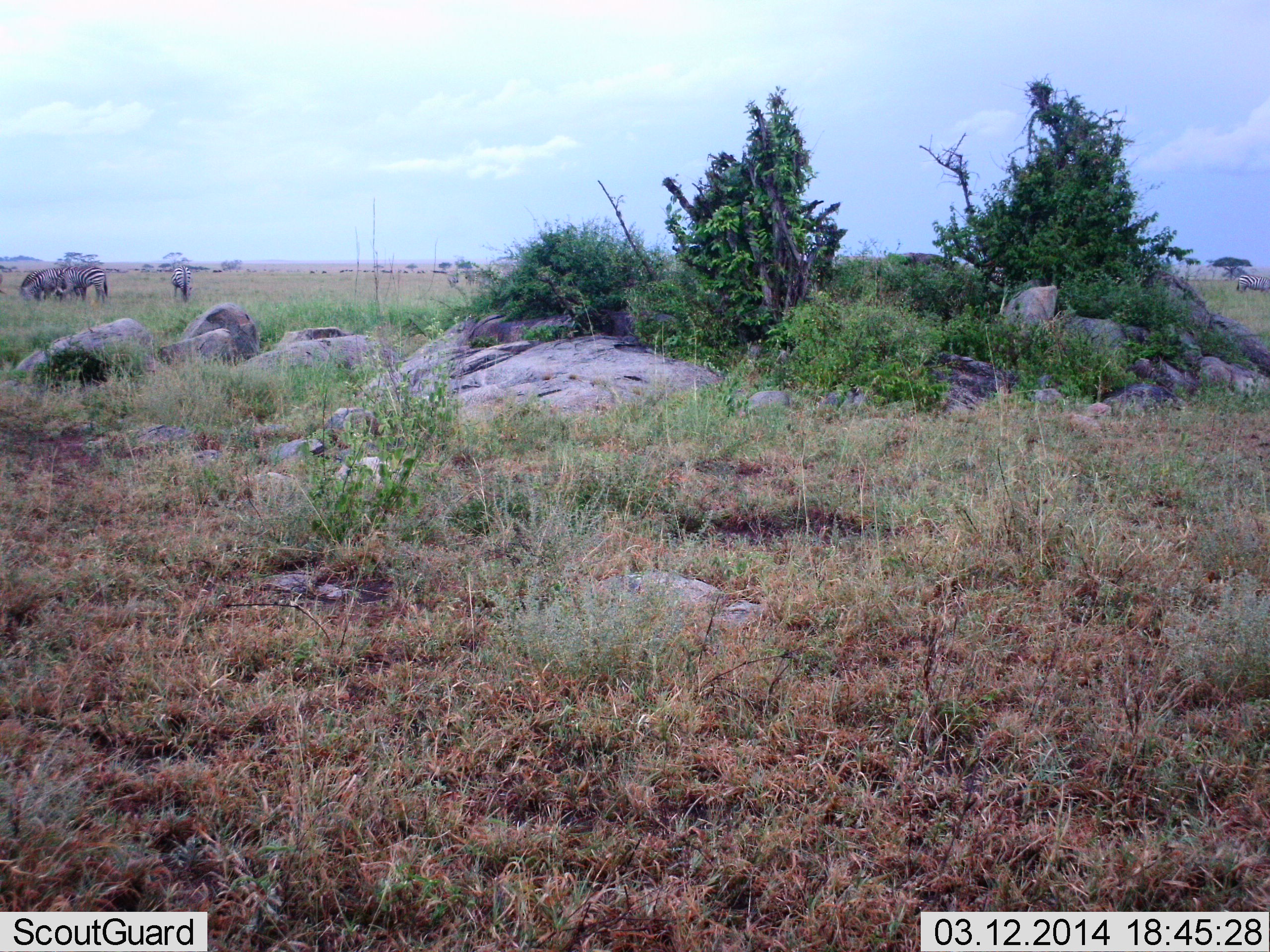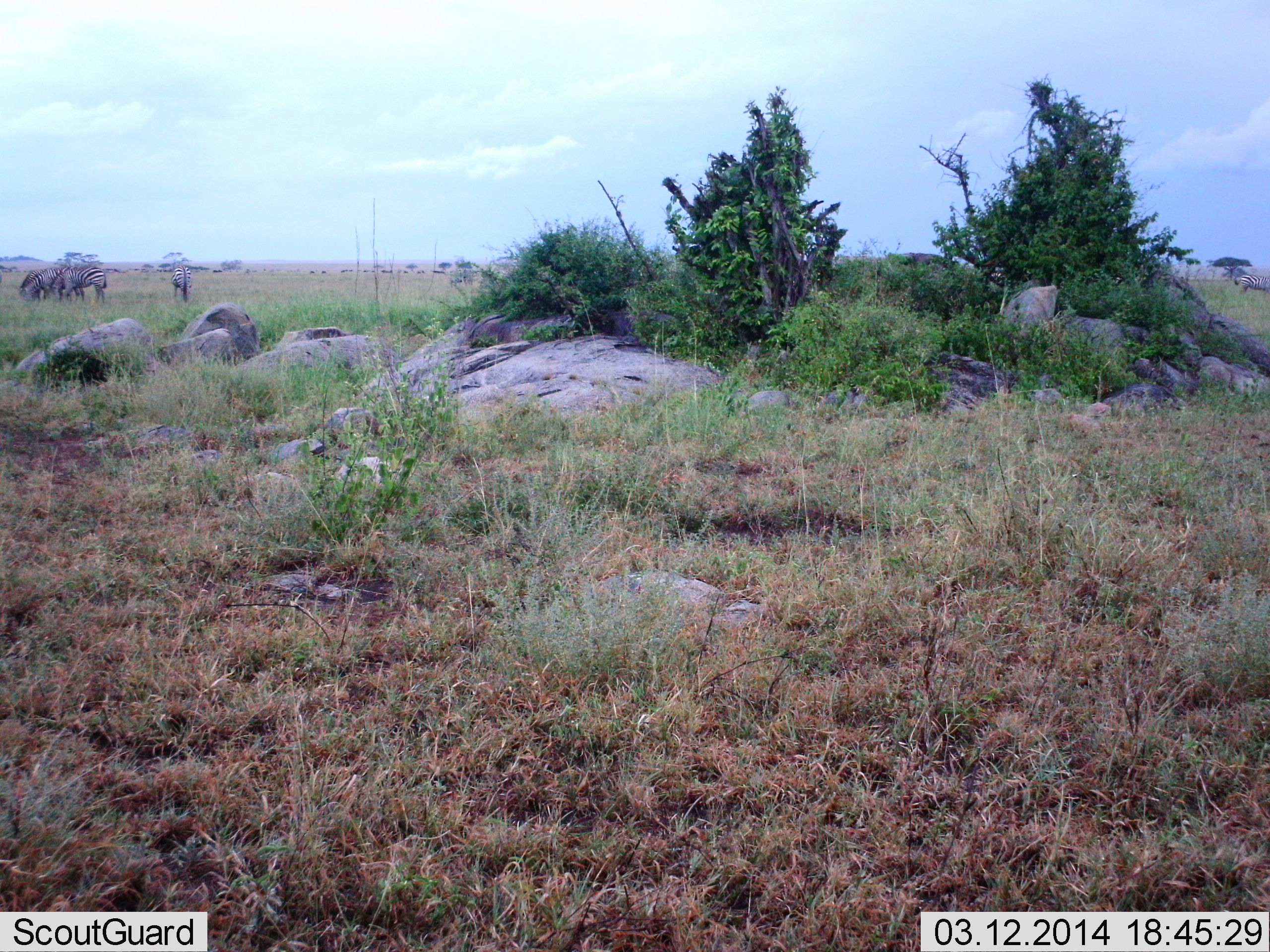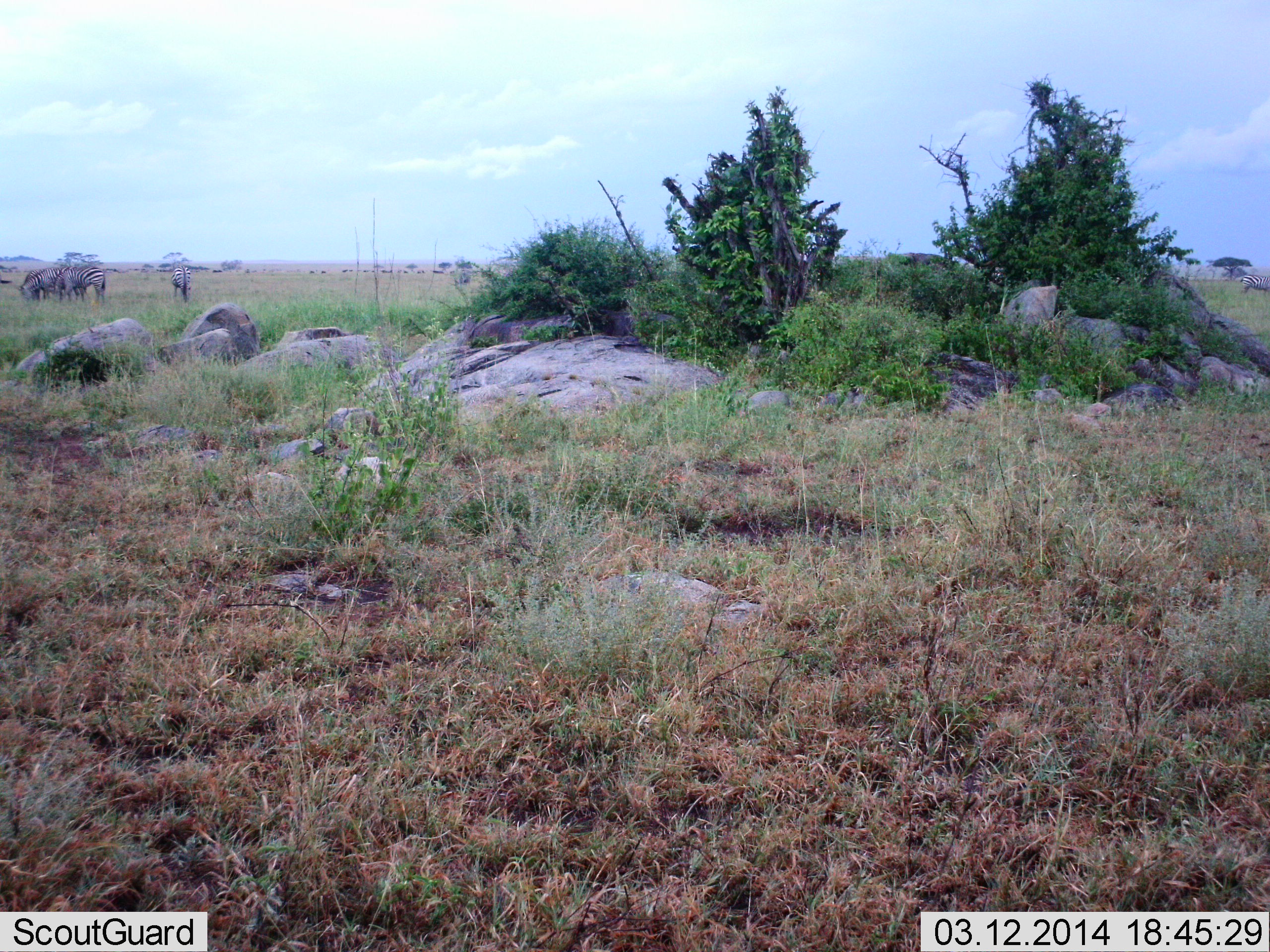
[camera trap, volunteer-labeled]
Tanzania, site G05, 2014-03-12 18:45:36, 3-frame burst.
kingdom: Animalia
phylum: Chordata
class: Mammalia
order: Perissodactyla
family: Equidae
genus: Equus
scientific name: Equus quagga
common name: plains zebra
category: zebra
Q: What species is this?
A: Zebra (plains zebra) (Equus quagga).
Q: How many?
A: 6.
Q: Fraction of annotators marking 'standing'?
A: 70%.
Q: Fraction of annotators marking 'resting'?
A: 0%.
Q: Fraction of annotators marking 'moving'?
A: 0%.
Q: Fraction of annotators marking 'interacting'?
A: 0%.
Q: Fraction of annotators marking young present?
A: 0%.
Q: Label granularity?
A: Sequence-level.